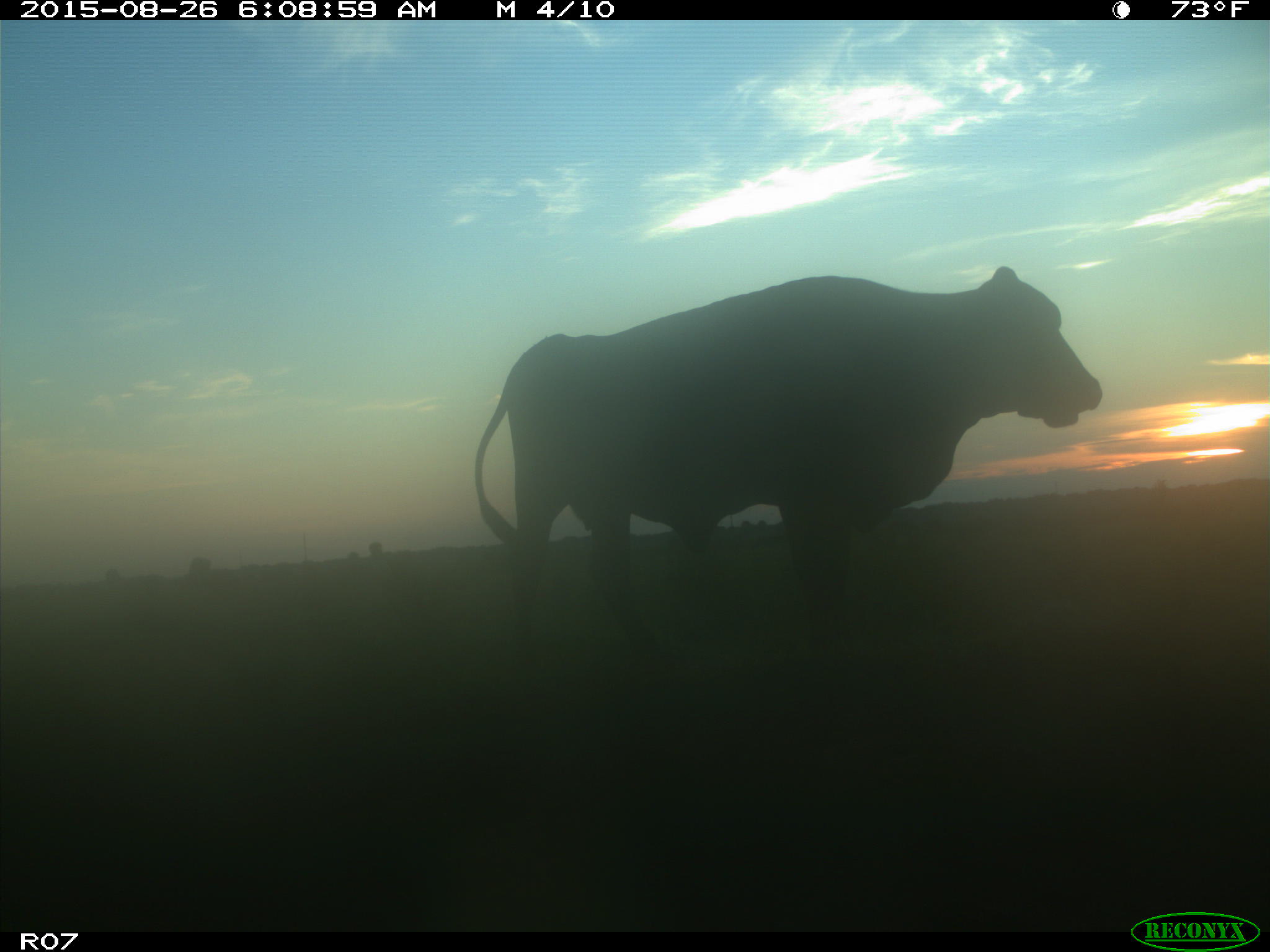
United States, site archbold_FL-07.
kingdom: Animalia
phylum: Chordata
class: Mammalia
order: Artiodactyla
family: Bovidae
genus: Bos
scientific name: Bos taurus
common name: domestic cow